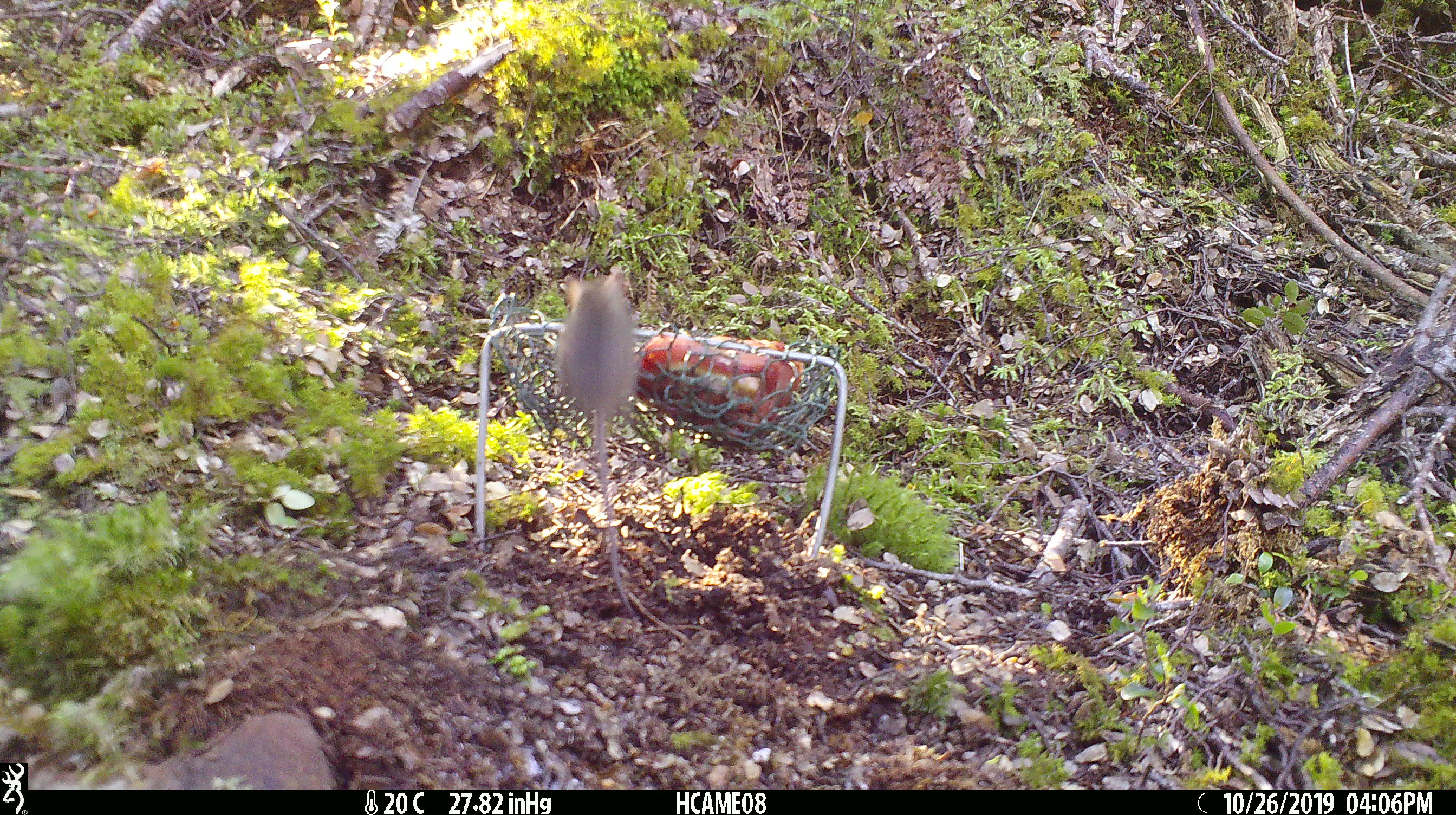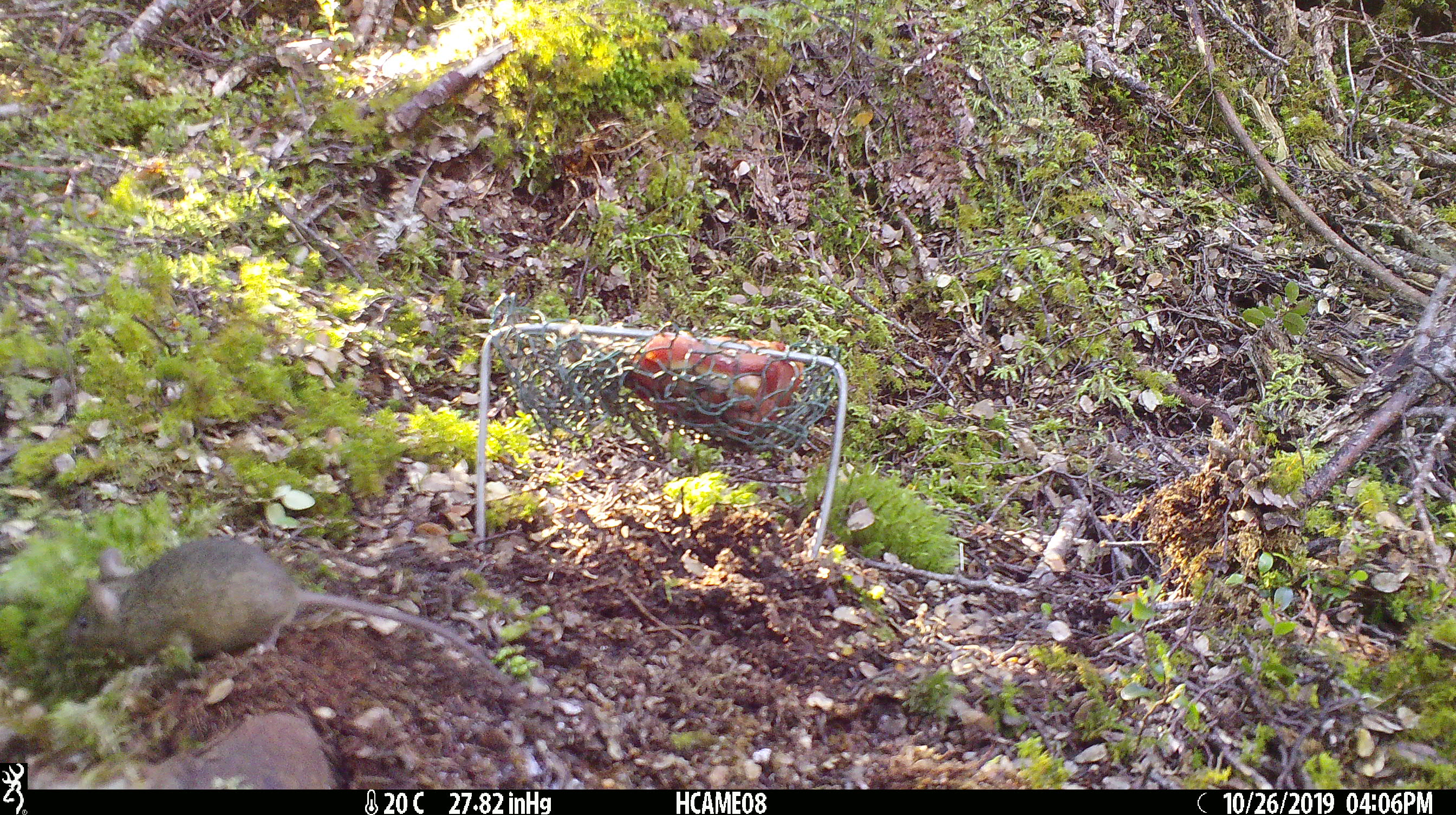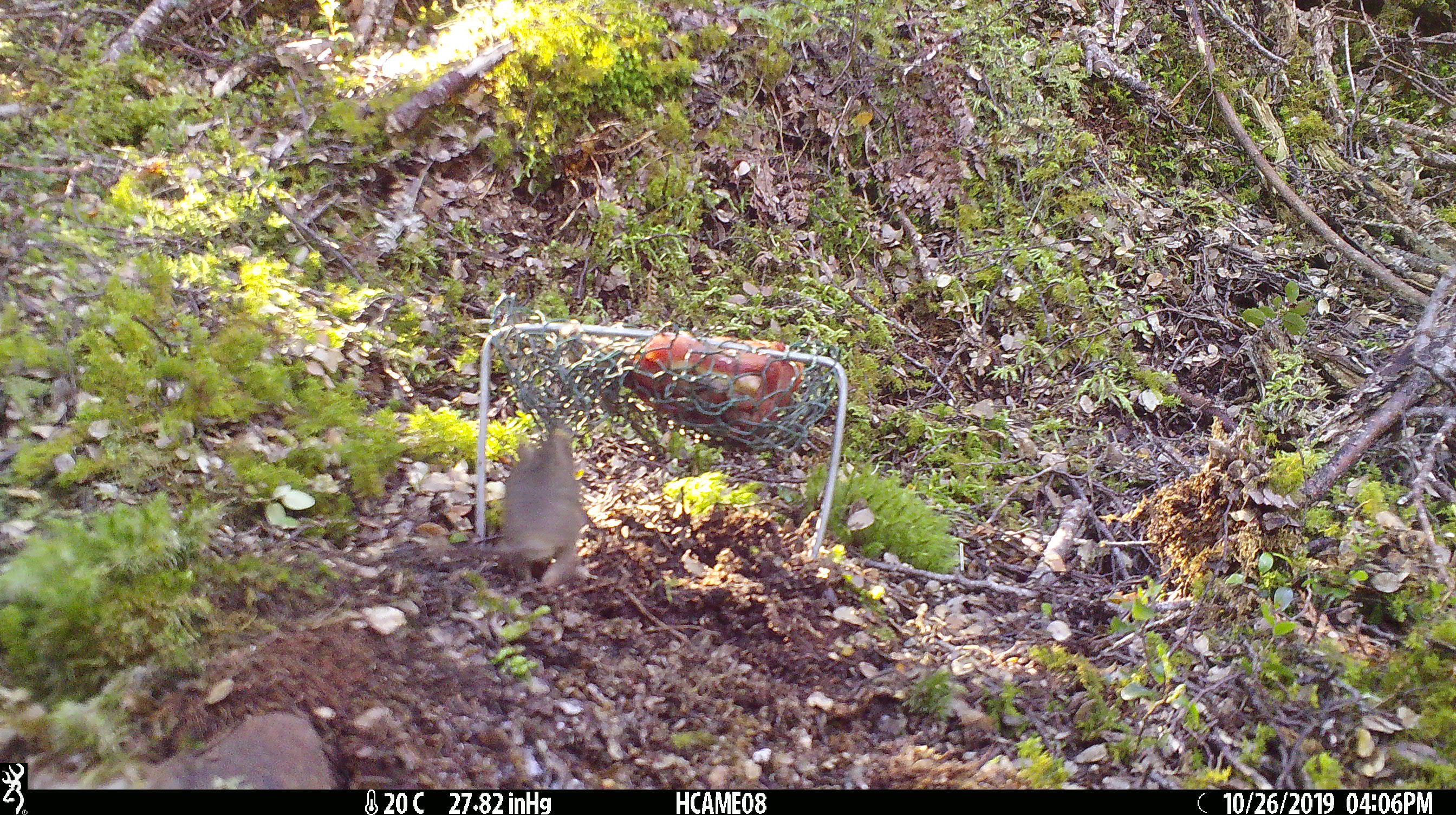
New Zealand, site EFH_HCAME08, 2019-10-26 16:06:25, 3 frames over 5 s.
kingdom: Animalia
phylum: Chordata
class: Mammalia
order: Rodentia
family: Muridae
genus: Mus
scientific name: Mus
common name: mouse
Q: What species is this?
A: Mouse (Mus).